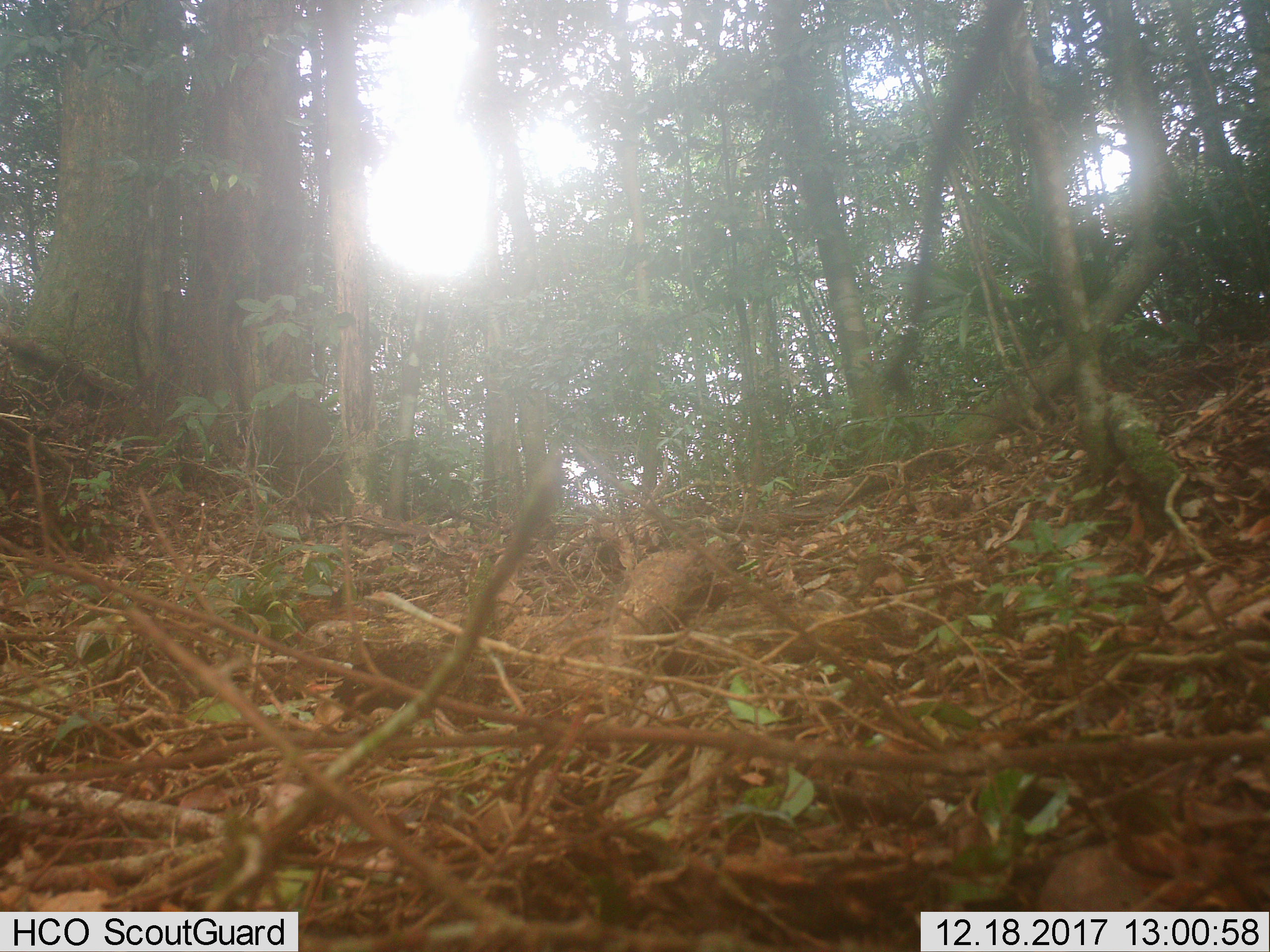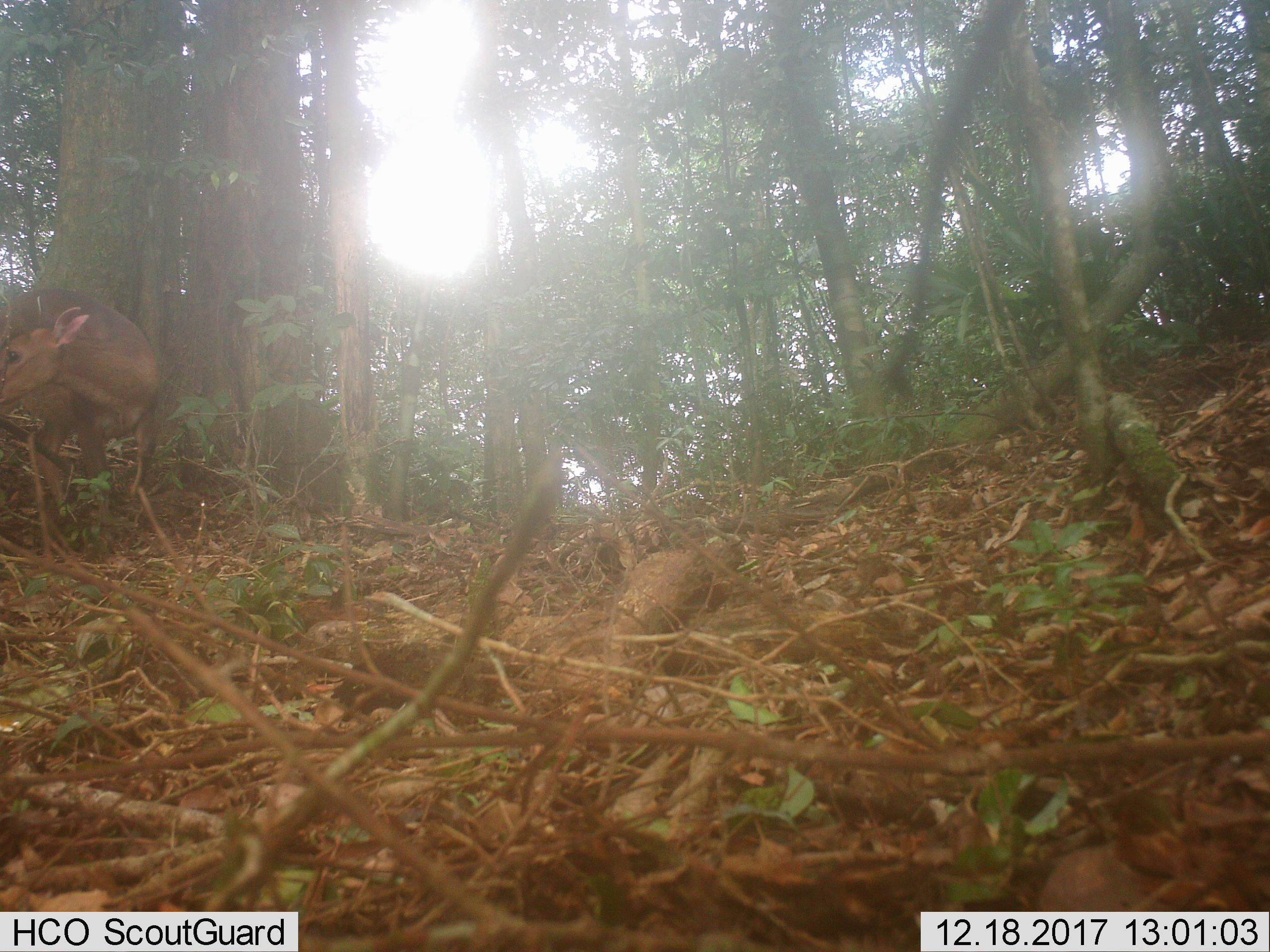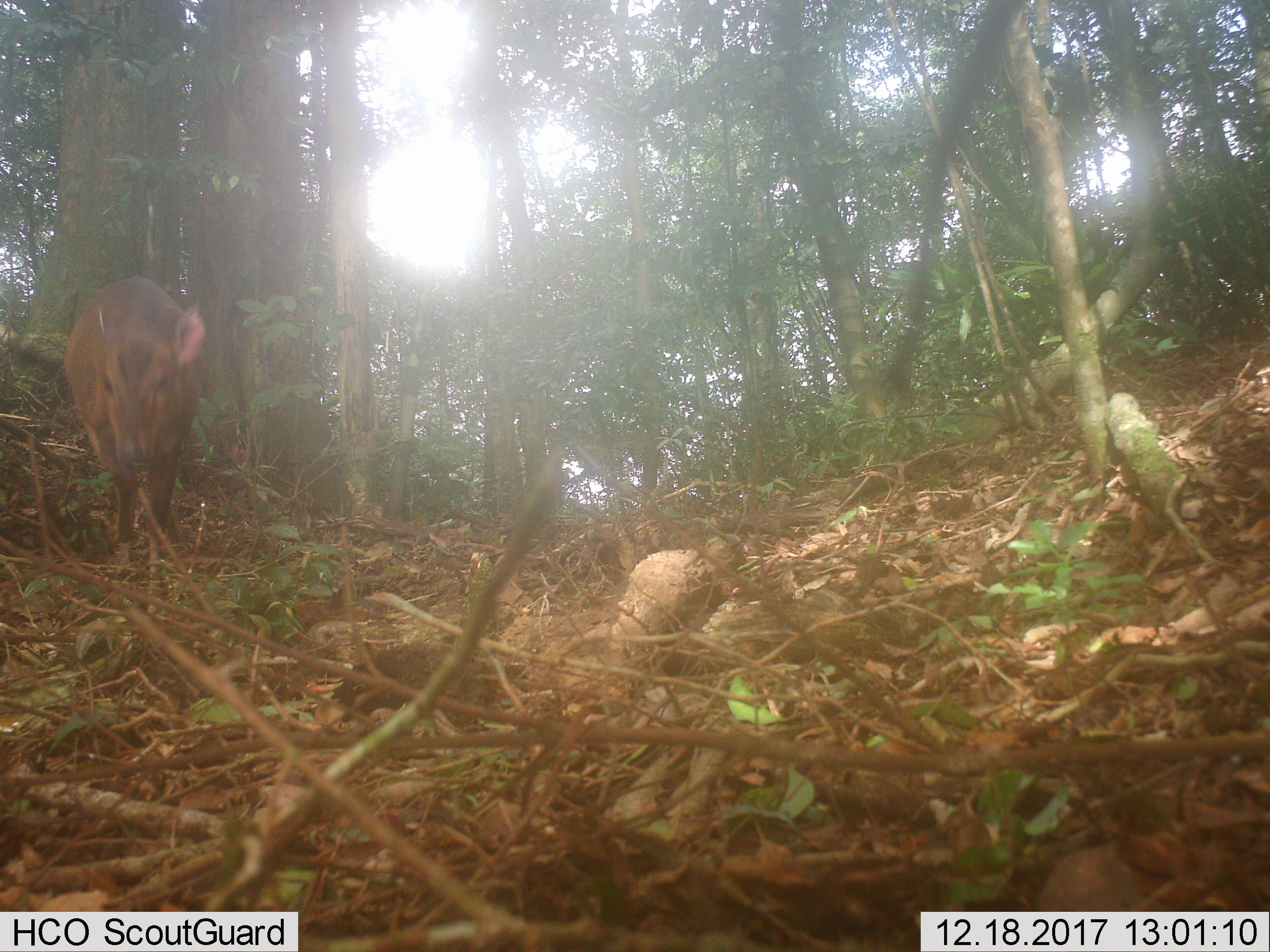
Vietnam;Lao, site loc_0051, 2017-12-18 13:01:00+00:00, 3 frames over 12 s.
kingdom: Animalia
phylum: Chordata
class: Mammalia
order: Artiodactyla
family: Cervidae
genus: Muntiacus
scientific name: Muntiacus vuquangensis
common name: large-antlered muntjac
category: large antlered muntjac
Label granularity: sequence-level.